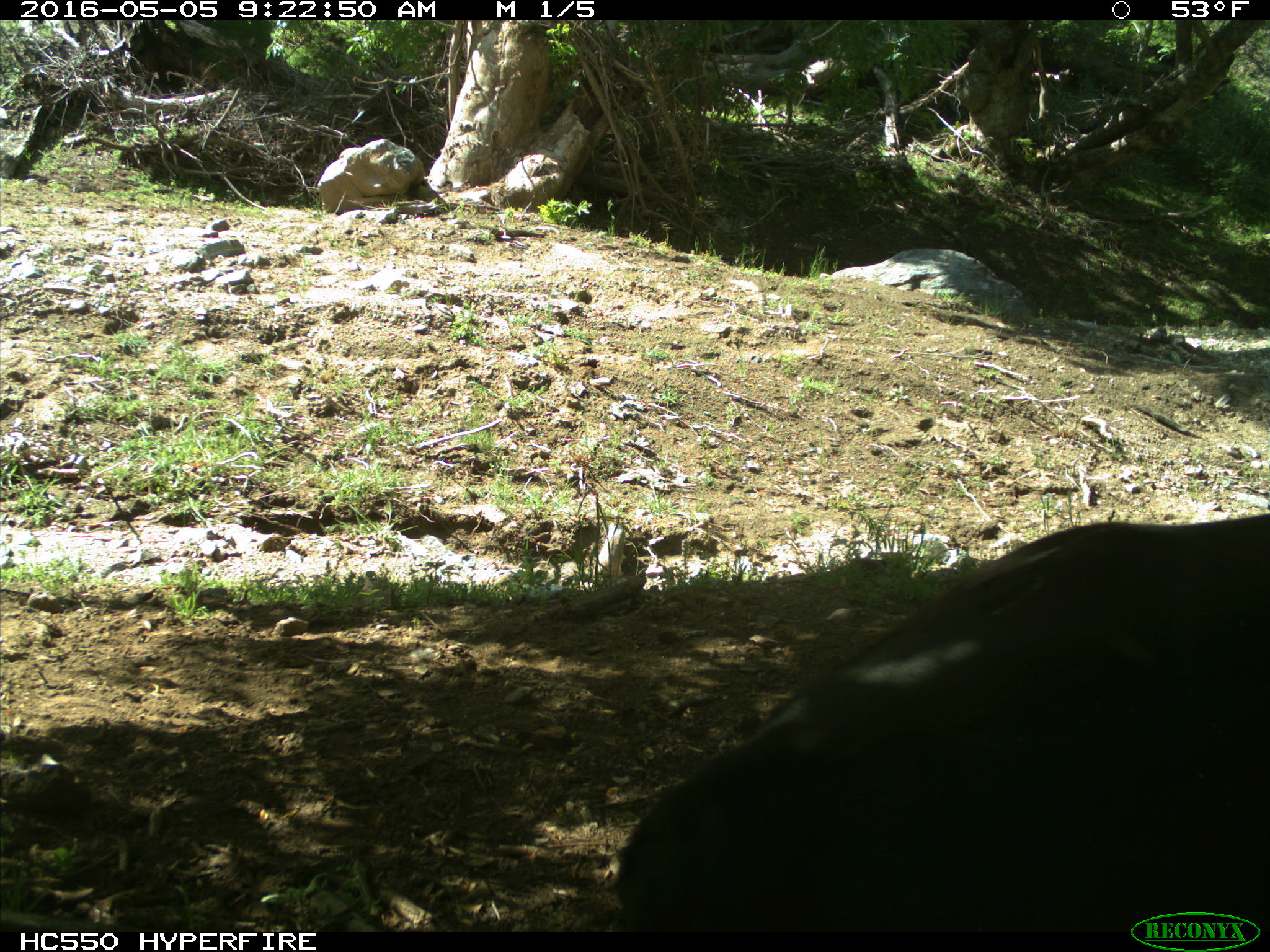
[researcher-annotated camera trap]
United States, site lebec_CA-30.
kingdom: Animalia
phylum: Chordata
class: Mammalia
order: Artiodactyla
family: Bovidae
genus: Bos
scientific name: Bos taurus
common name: domestic cow